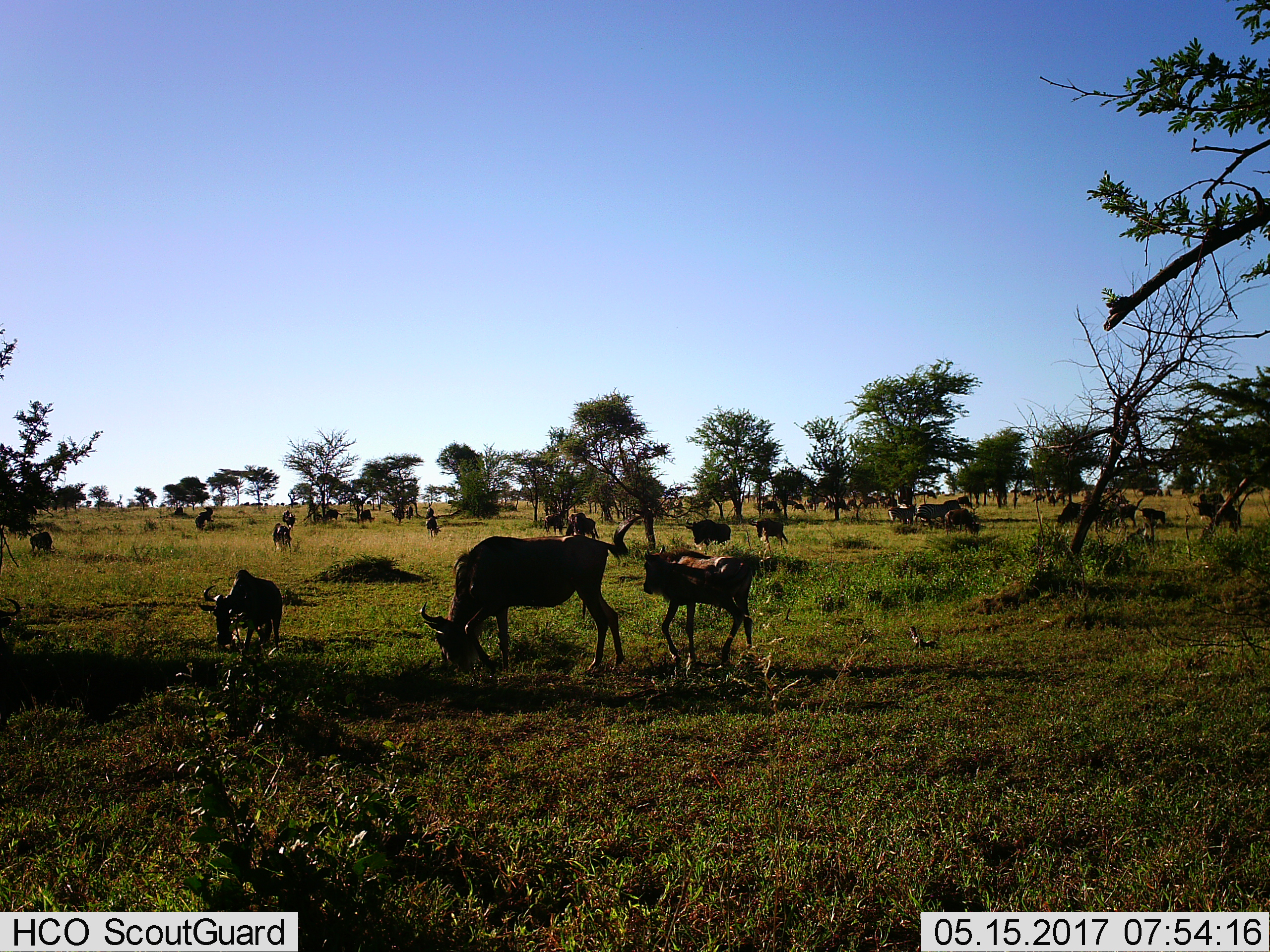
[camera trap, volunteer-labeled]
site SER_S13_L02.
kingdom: Animalia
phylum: Chordata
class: Mammalia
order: Artiodactyla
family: Bovidae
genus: Connochaetes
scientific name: Connochaetes taurinus taurinus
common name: blue wildebeest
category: wildebeestblue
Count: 11-50.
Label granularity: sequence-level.